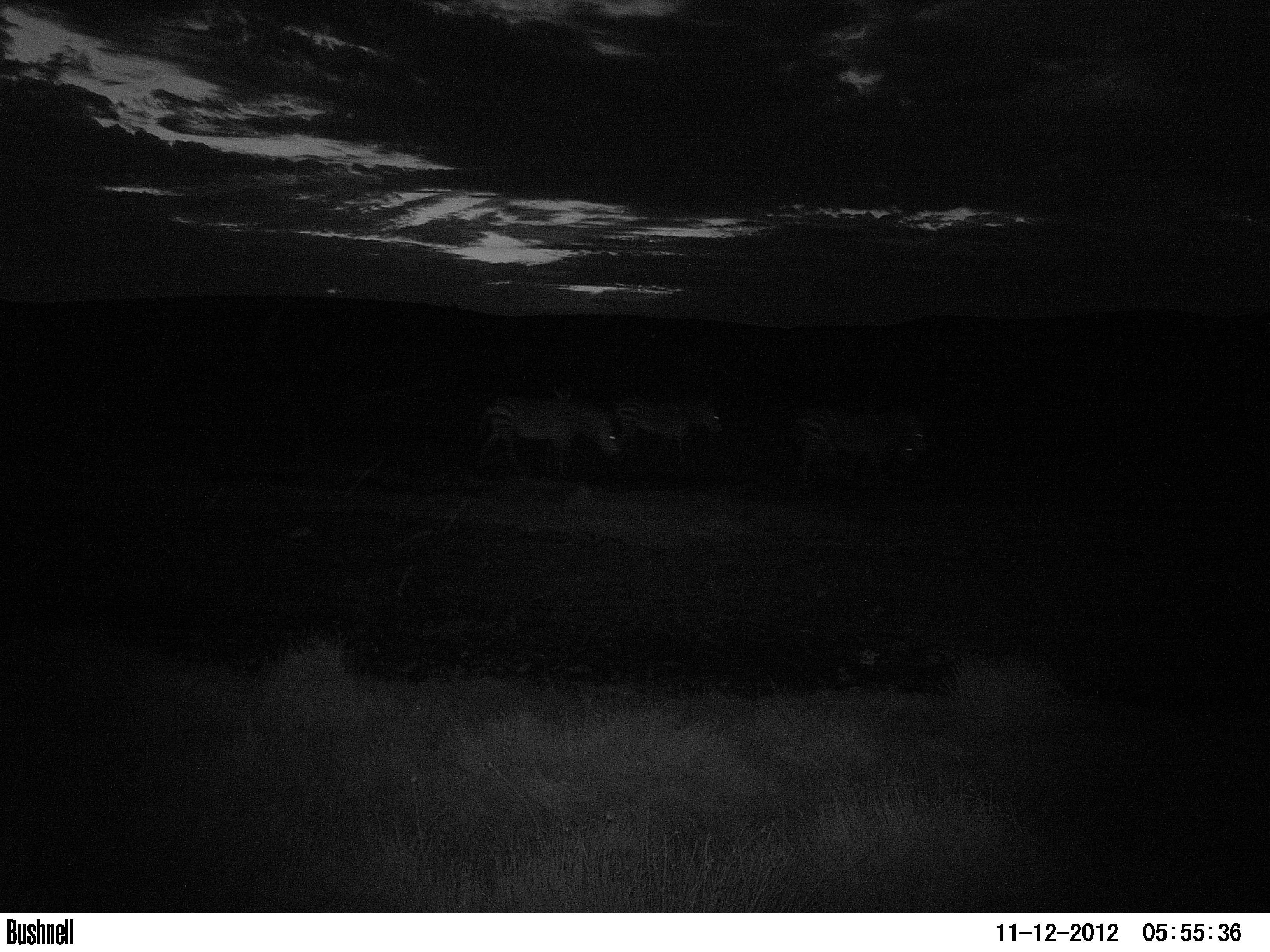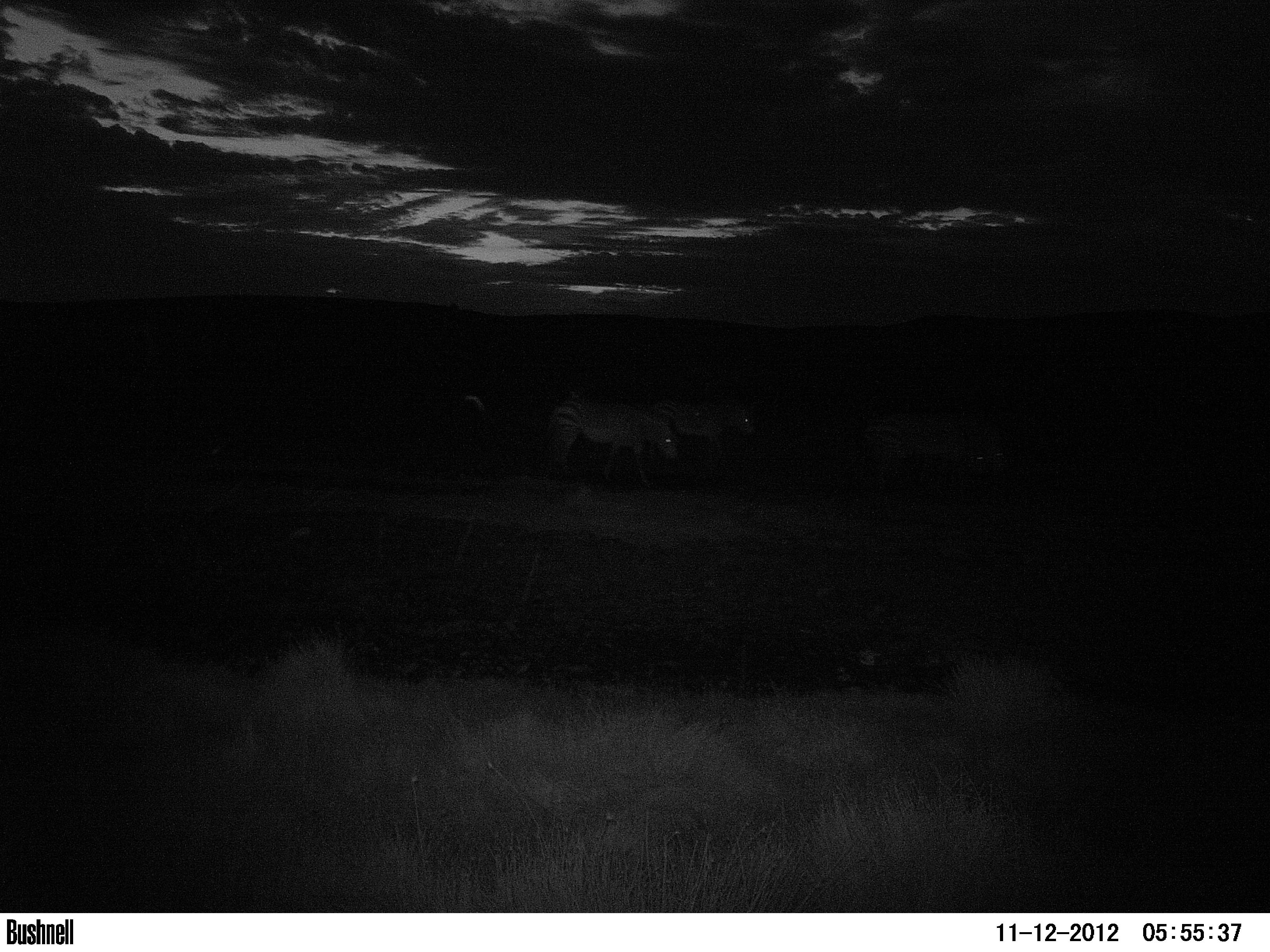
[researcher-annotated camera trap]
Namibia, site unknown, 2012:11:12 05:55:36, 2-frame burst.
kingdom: Animalia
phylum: Chordata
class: Mammalia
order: Perissodactyla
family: Equidae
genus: Equus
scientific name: Equus zebra hartmannae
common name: hartmann's mountain zebra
Equus zebra hartmannae (hartmann's mountain zebra).